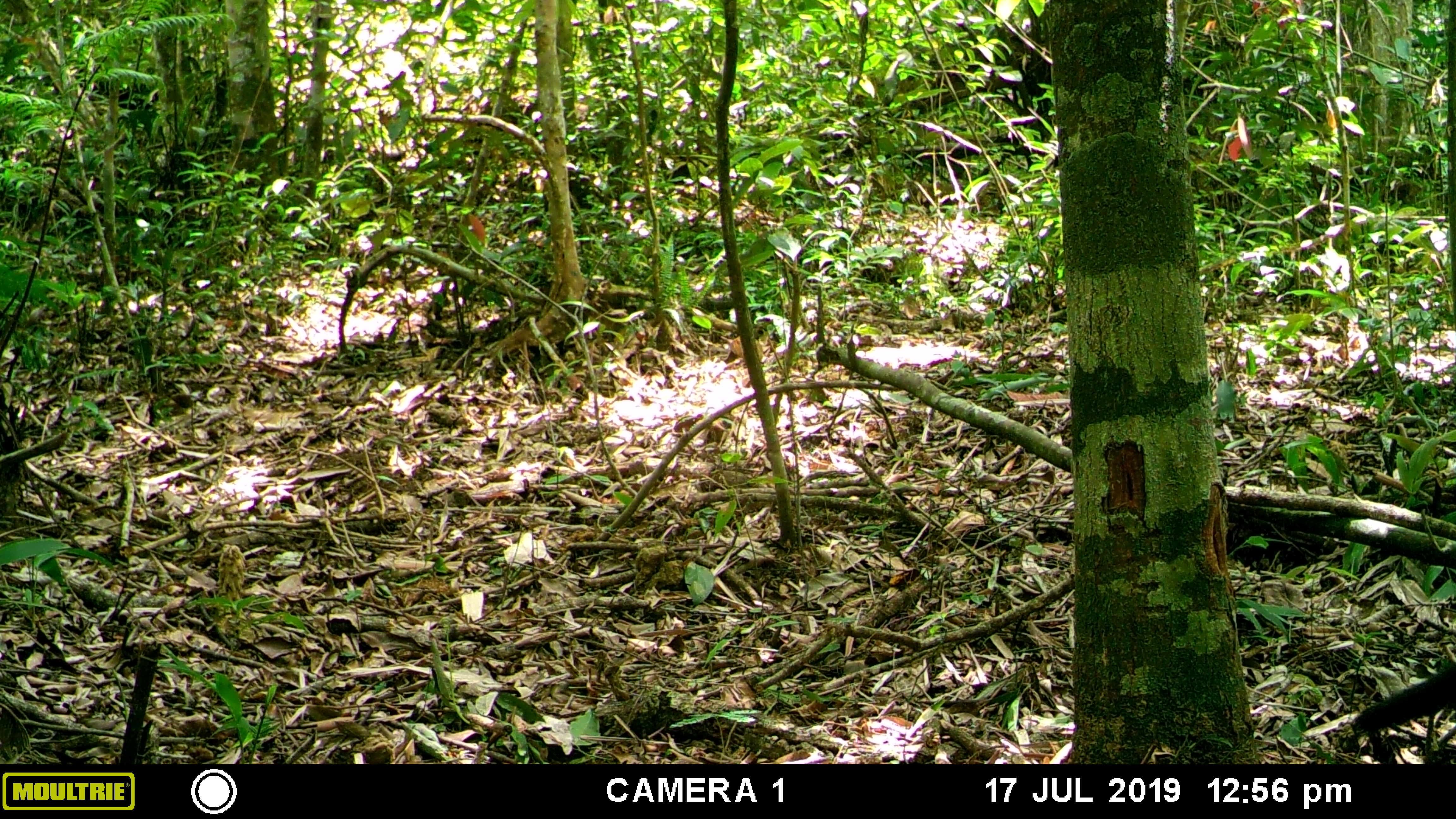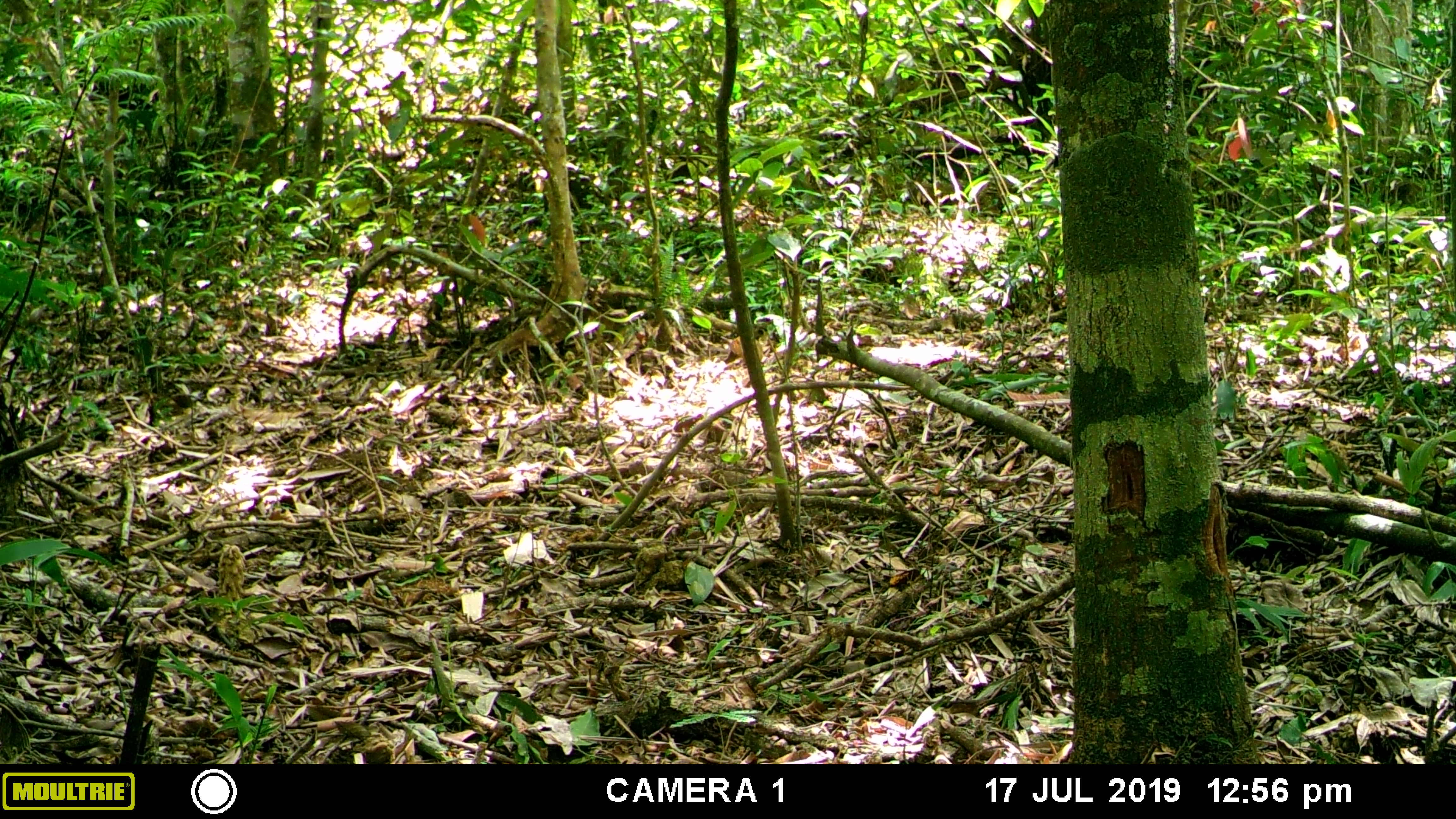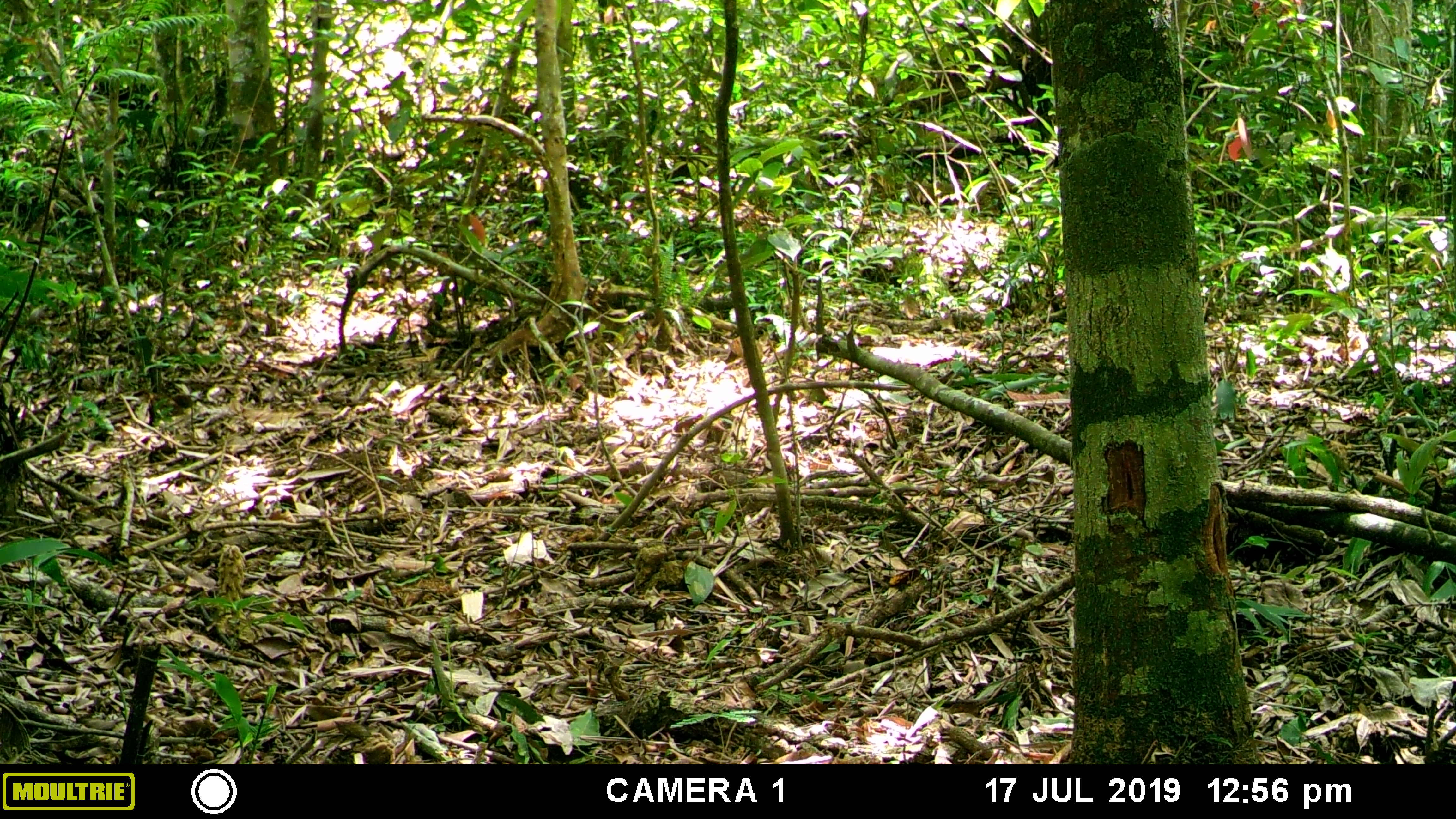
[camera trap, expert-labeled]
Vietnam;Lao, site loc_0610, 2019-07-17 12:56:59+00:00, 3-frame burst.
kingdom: Animalia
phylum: Chordata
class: Mammalia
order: Carnivora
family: Mustelidae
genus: Martes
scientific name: Martes flavigula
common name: yellow-throated marten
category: yellow throated marten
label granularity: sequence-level